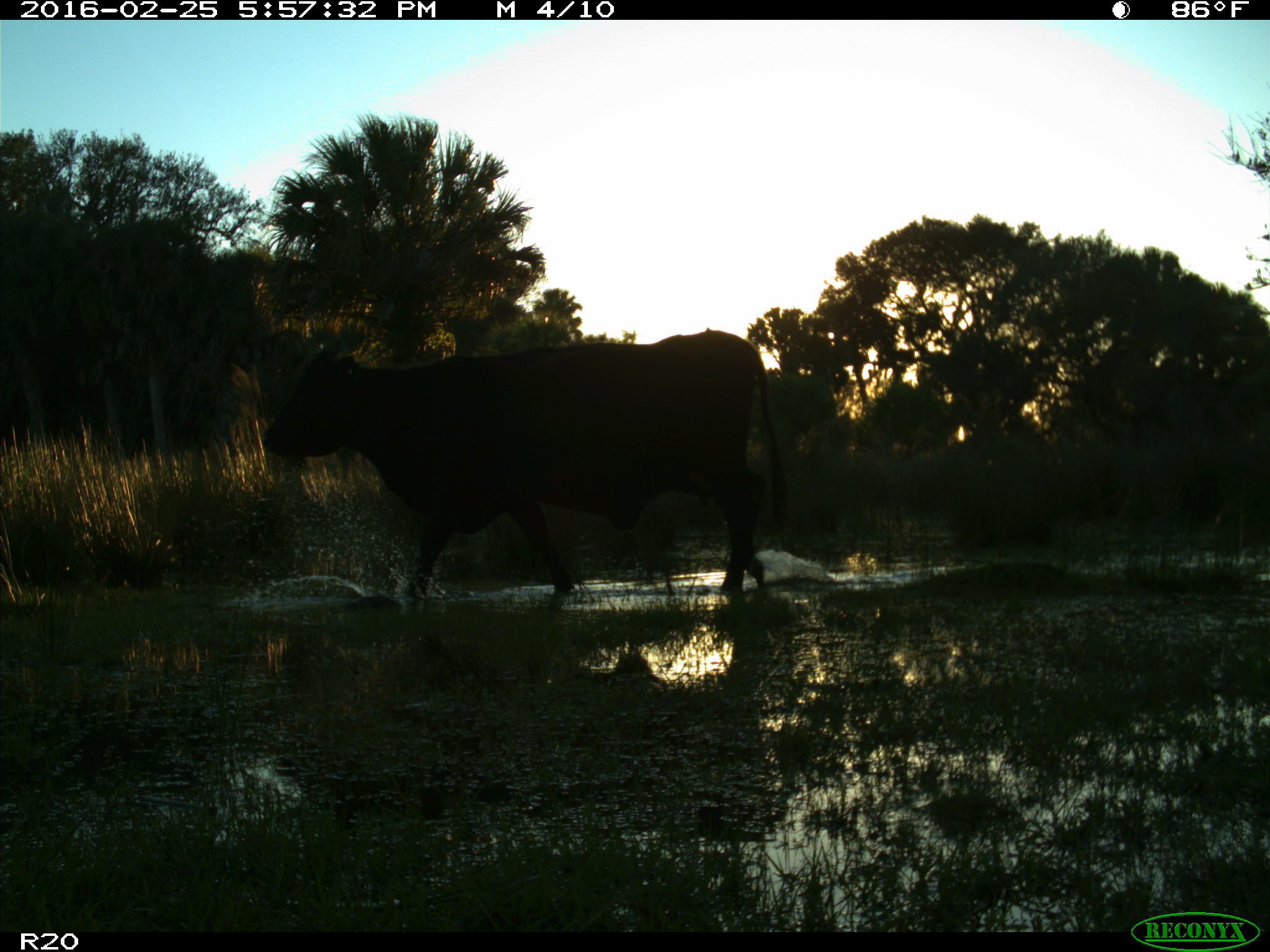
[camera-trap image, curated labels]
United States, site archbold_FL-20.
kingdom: Animalia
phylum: Chordata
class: Mammalia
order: Artiodactyla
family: Bovidae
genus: Bos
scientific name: Bos taurus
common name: domestic cow